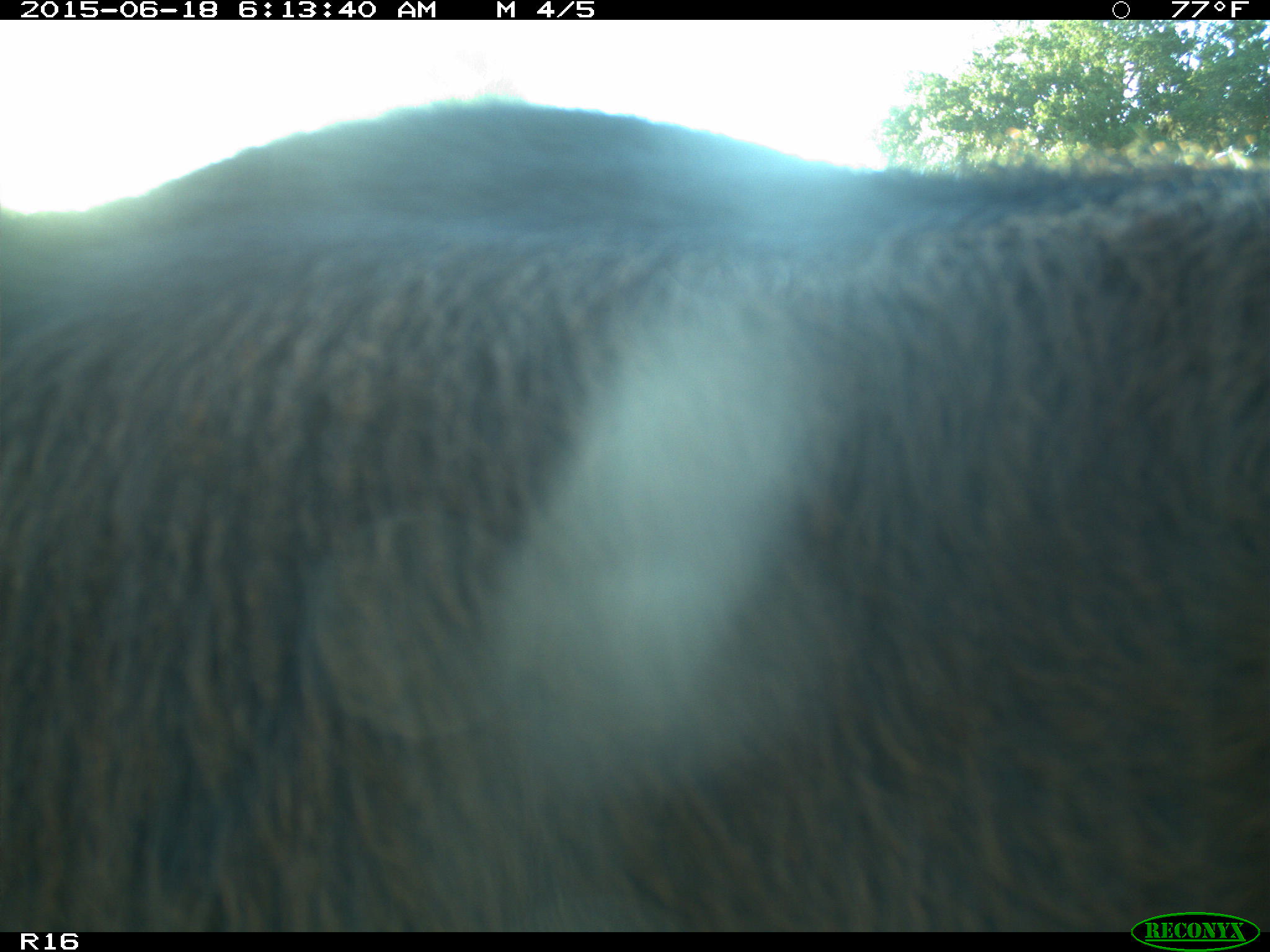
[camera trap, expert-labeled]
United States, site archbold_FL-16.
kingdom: Animalia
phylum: Chordata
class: Mammalia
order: Artiodactyla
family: Bovidae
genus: Bos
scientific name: Bos taurus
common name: domestic cow